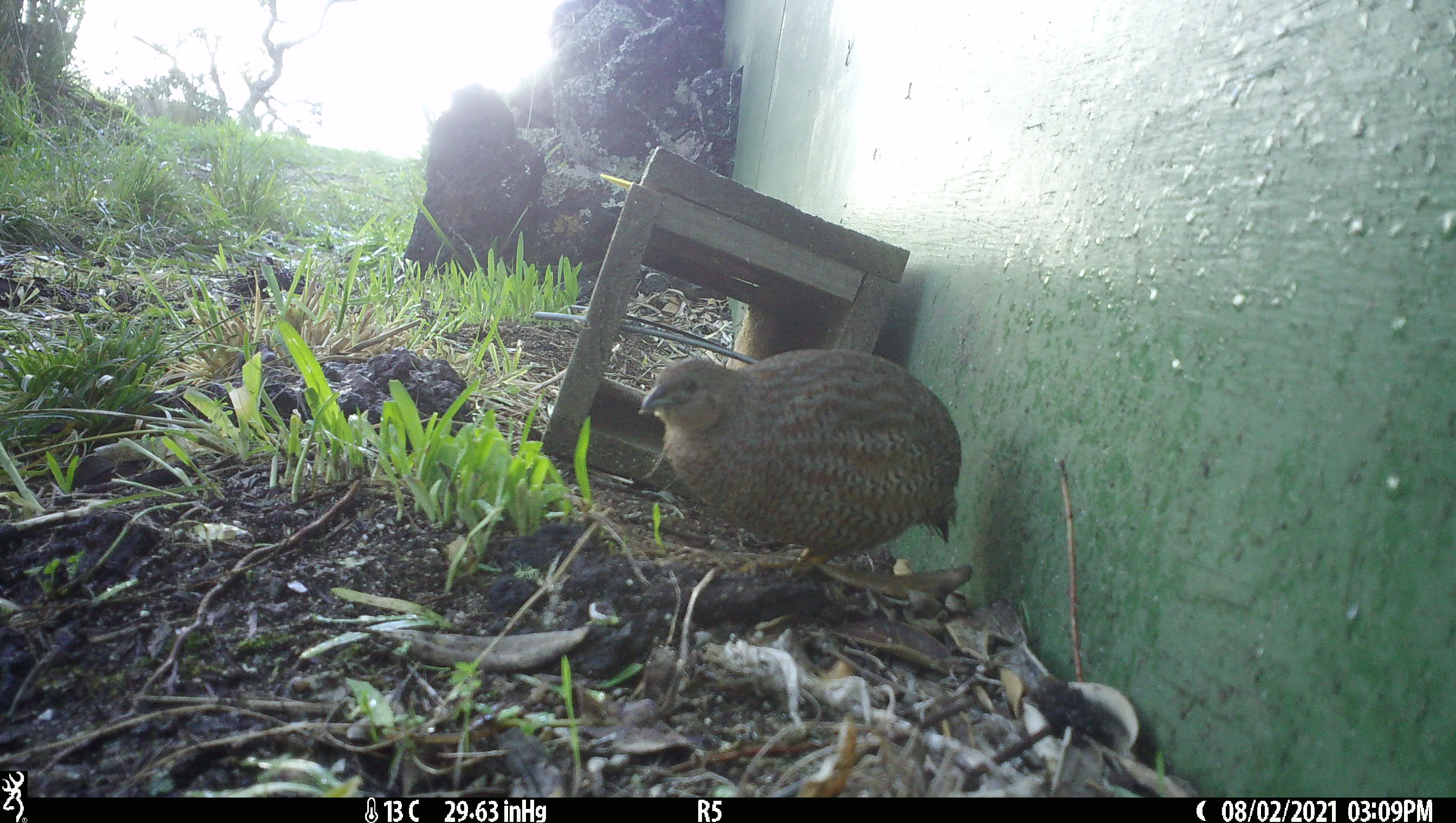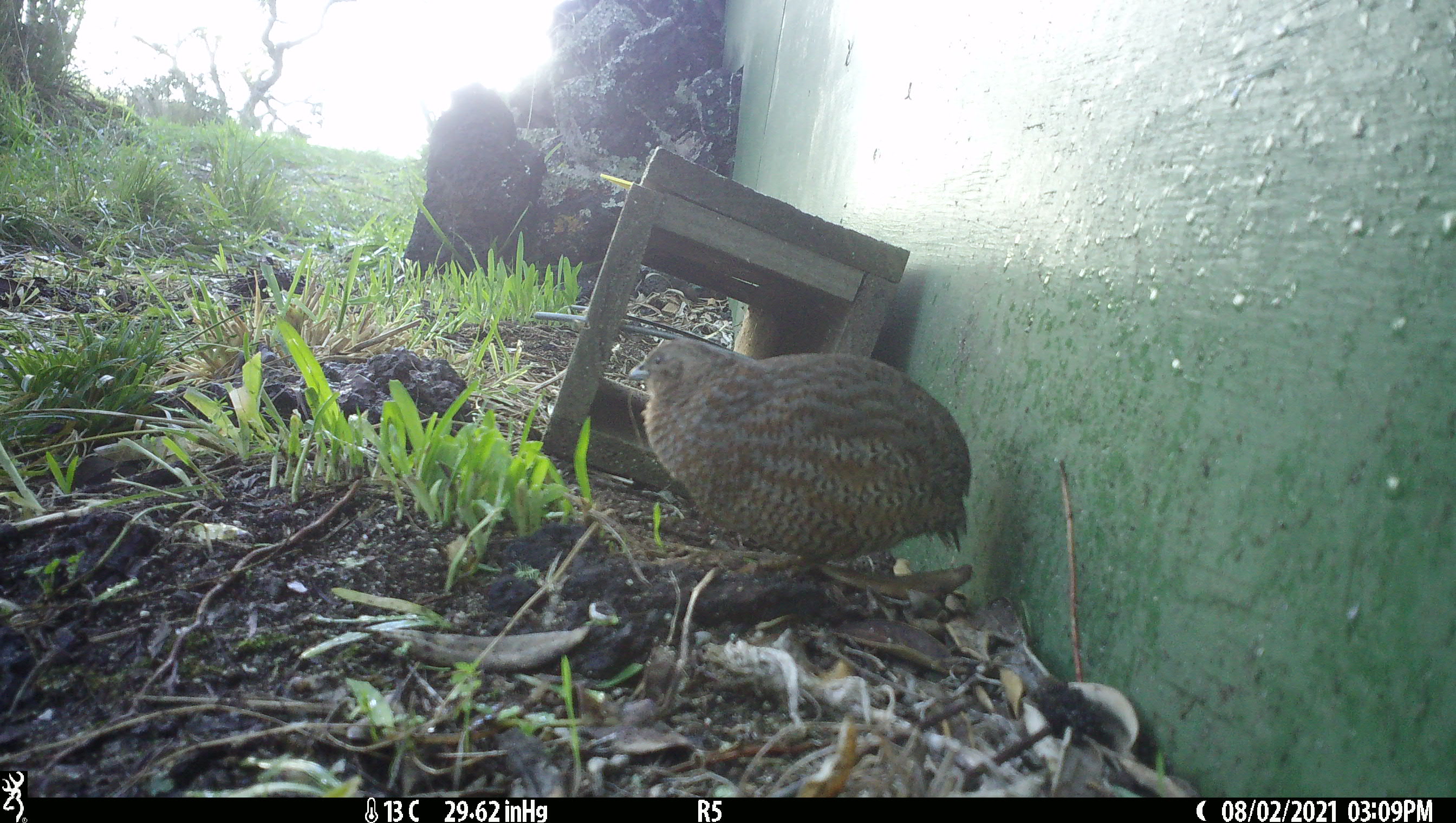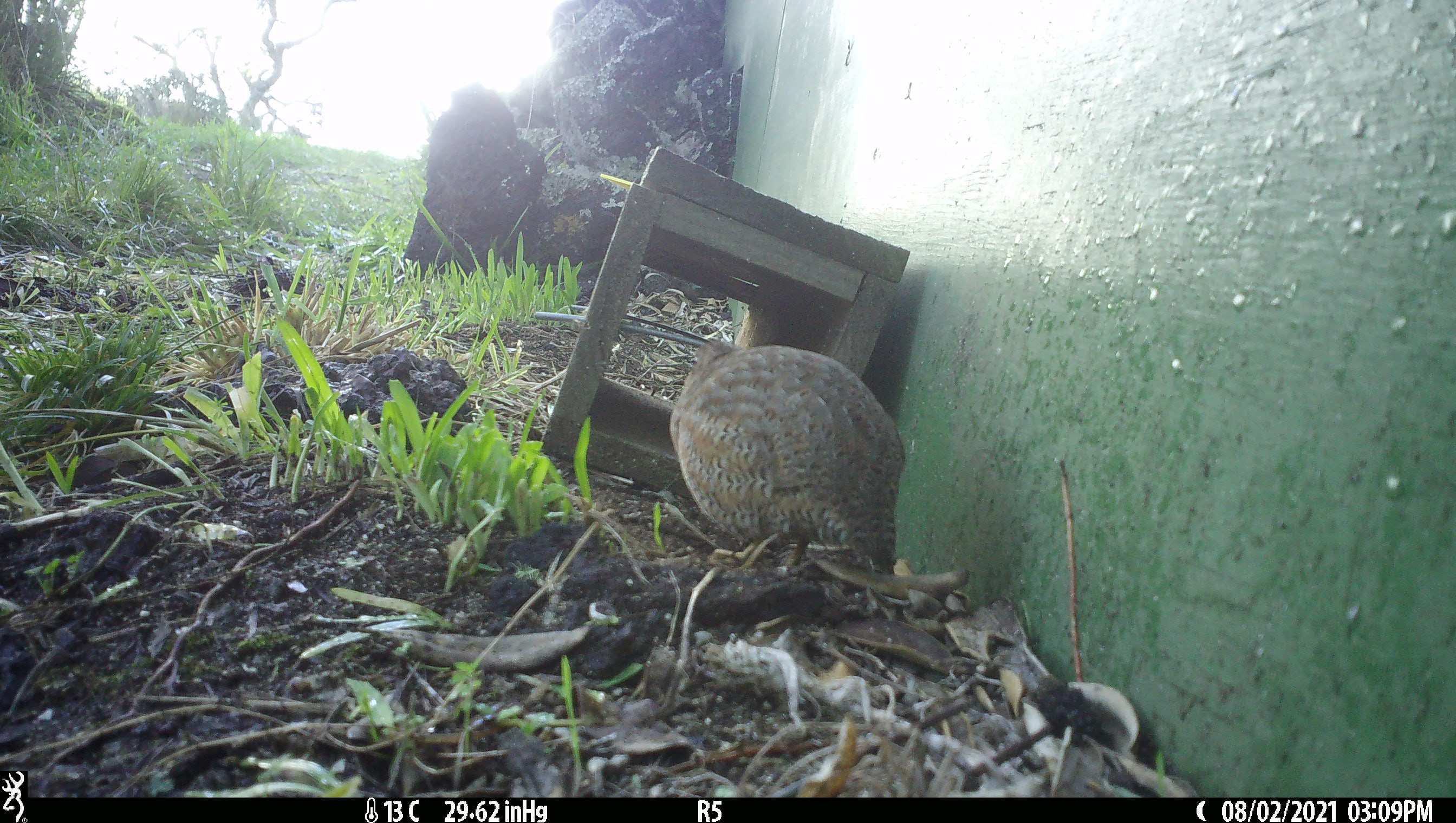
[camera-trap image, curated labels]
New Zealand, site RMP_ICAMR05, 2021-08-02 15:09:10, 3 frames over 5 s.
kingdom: Animalia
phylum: Chordata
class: Aves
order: Galliformes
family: Phasianidae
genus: Synoicus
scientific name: Synoicus ypsilophorus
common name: brown quail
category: quail brown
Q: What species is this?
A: Quail brown (brown quail) (Synoicus ypsilophorus).